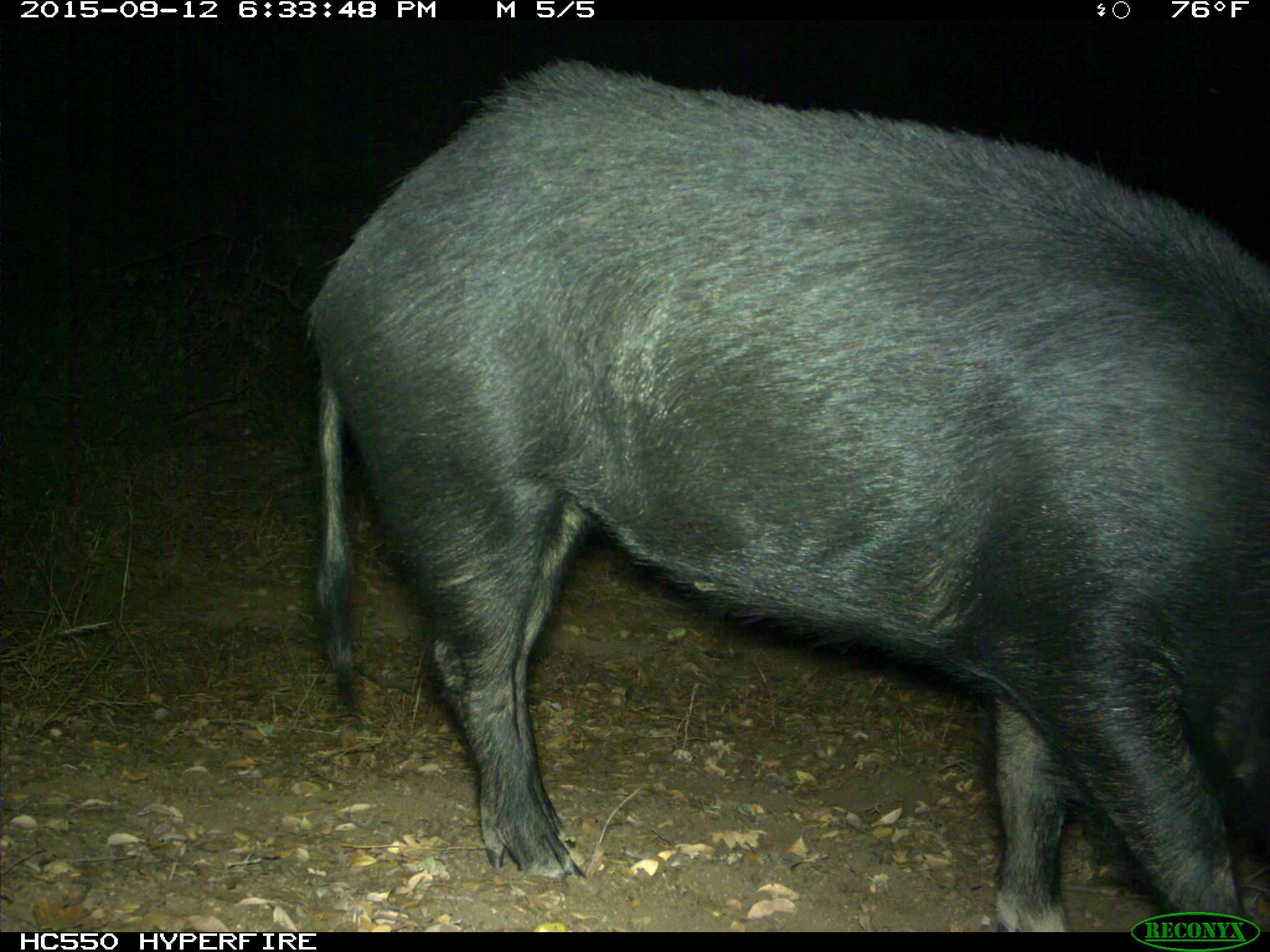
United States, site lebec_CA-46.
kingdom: Animalia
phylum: Chordata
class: Mammalia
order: Artiodactyla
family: Suidae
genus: Sus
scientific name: Sus scrofa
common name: wild boar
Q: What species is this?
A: Sus scrofa (wild boar).